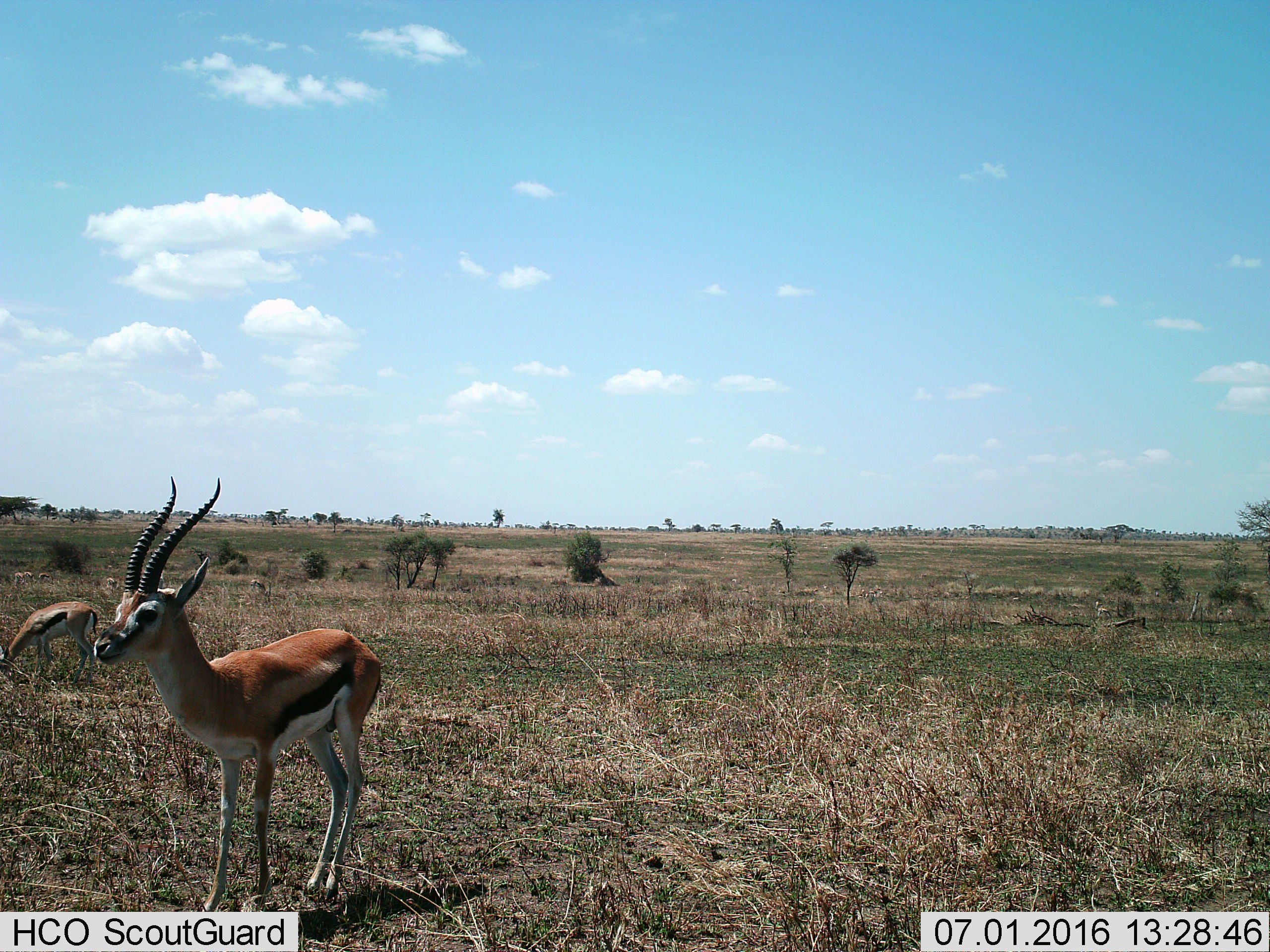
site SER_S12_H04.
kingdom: Animalia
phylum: Chordata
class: Mammalia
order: Artiodactyla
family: Bovidae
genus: Eudorcas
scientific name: Eudorcas thomsonii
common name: thomson's gazelle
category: gazellethomsons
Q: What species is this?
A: Gazellethomsons (thomson's gazelle) (Eudorcas thomsonii).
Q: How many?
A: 2.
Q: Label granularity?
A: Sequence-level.